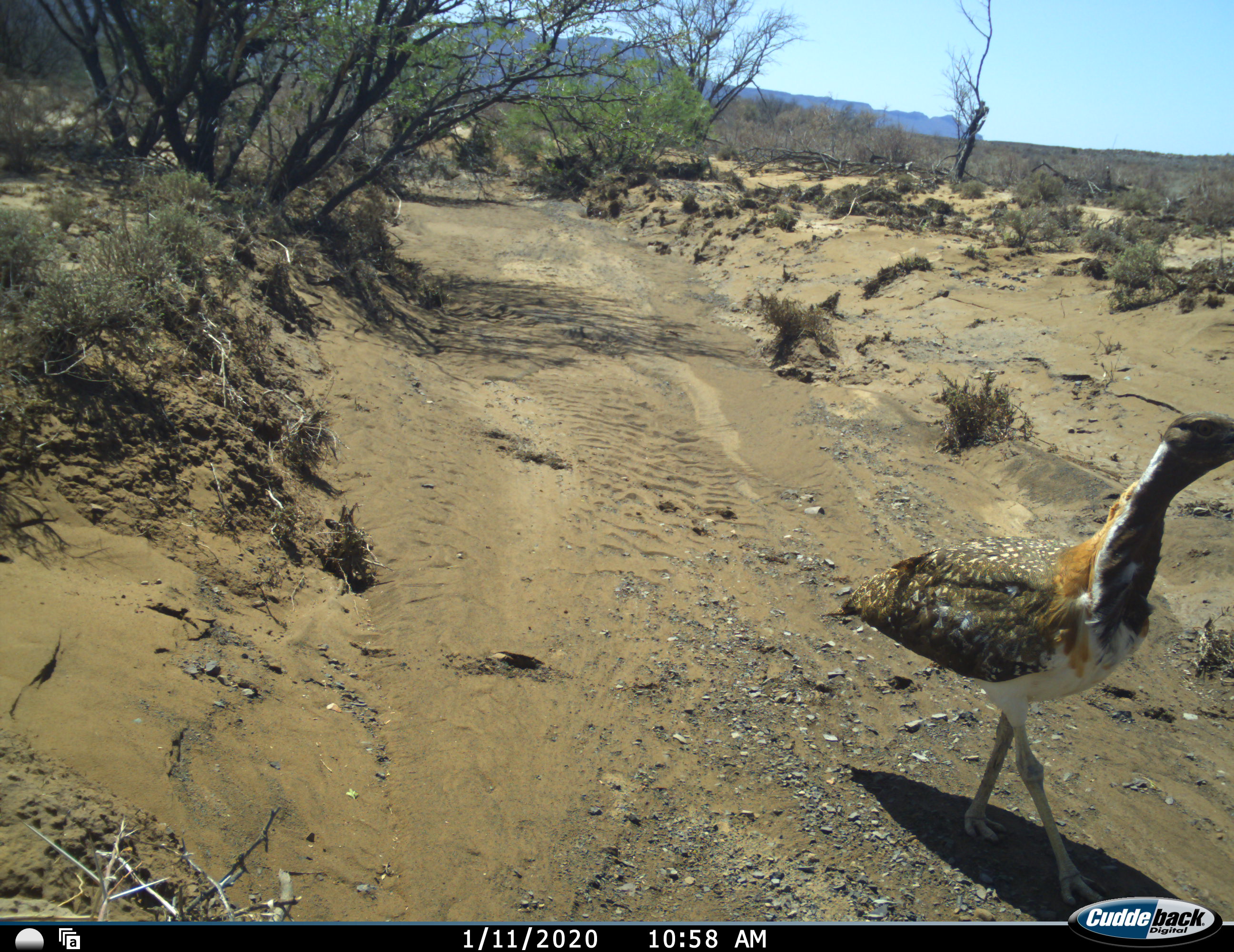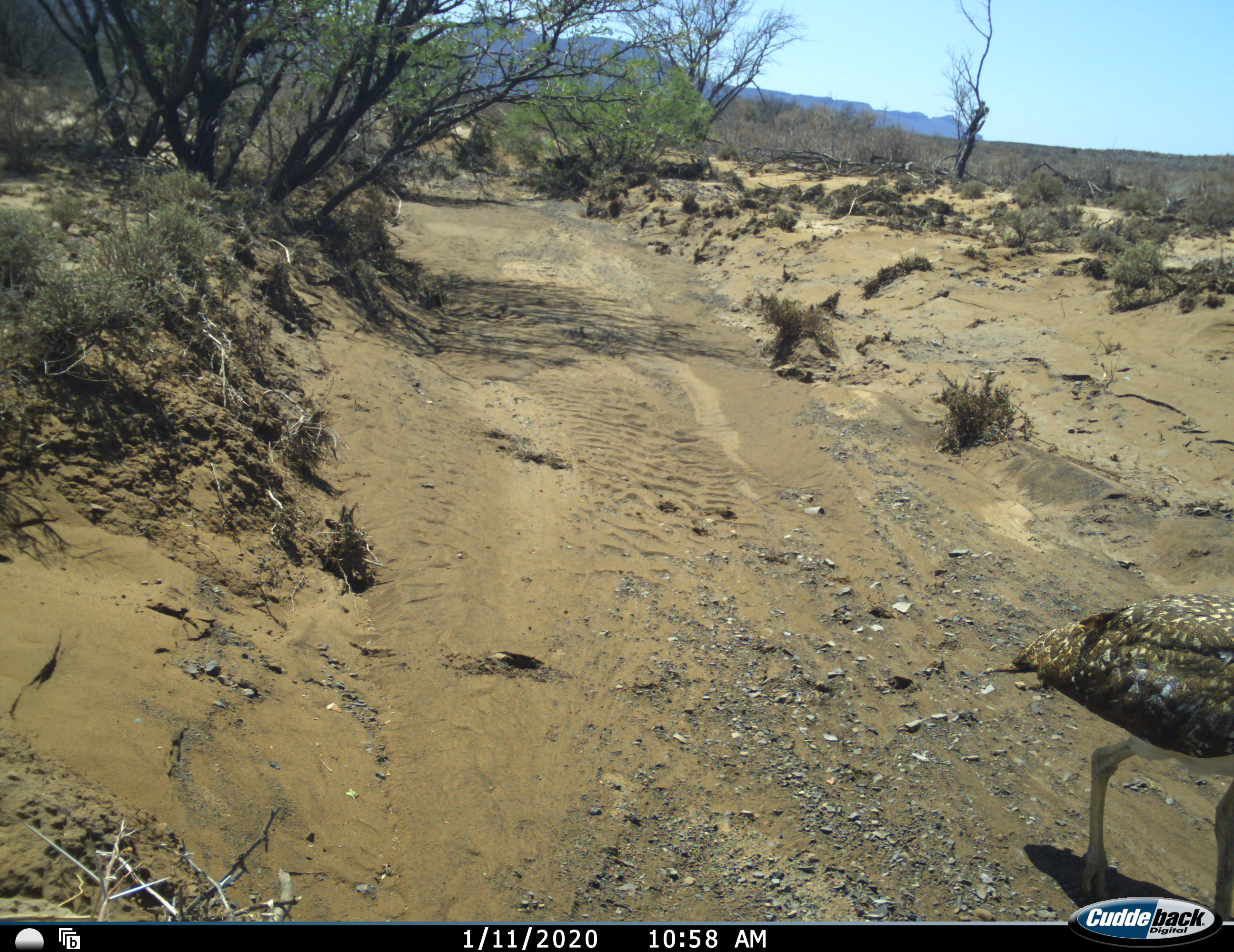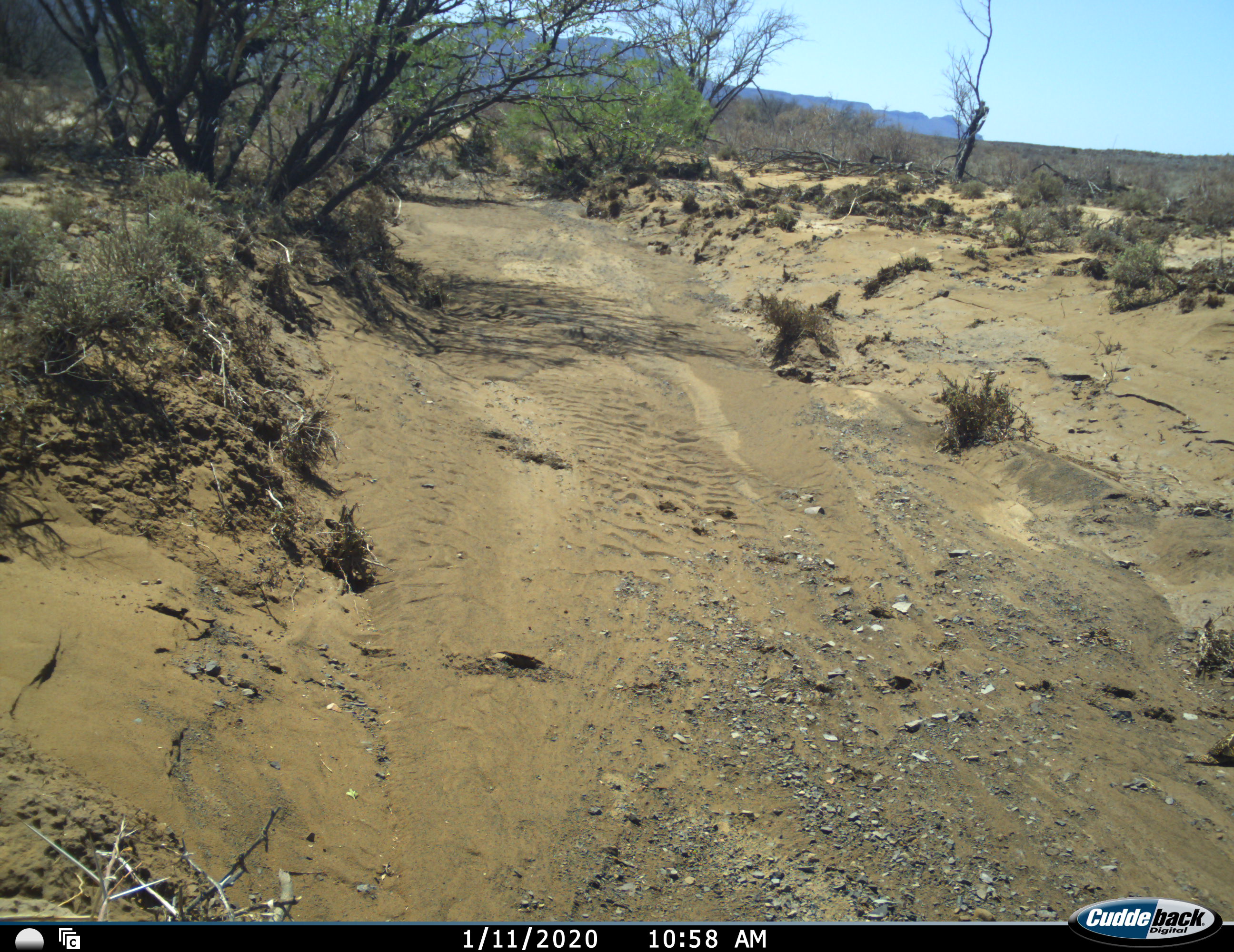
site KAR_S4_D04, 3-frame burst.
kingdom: Animalia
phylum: Chordata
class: Aves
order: Otidiformes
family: Otididae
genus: Neotis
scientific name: Neotis ludwigii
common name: ludwig's bustard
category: bustardludwigs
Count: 1.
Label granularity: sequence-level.